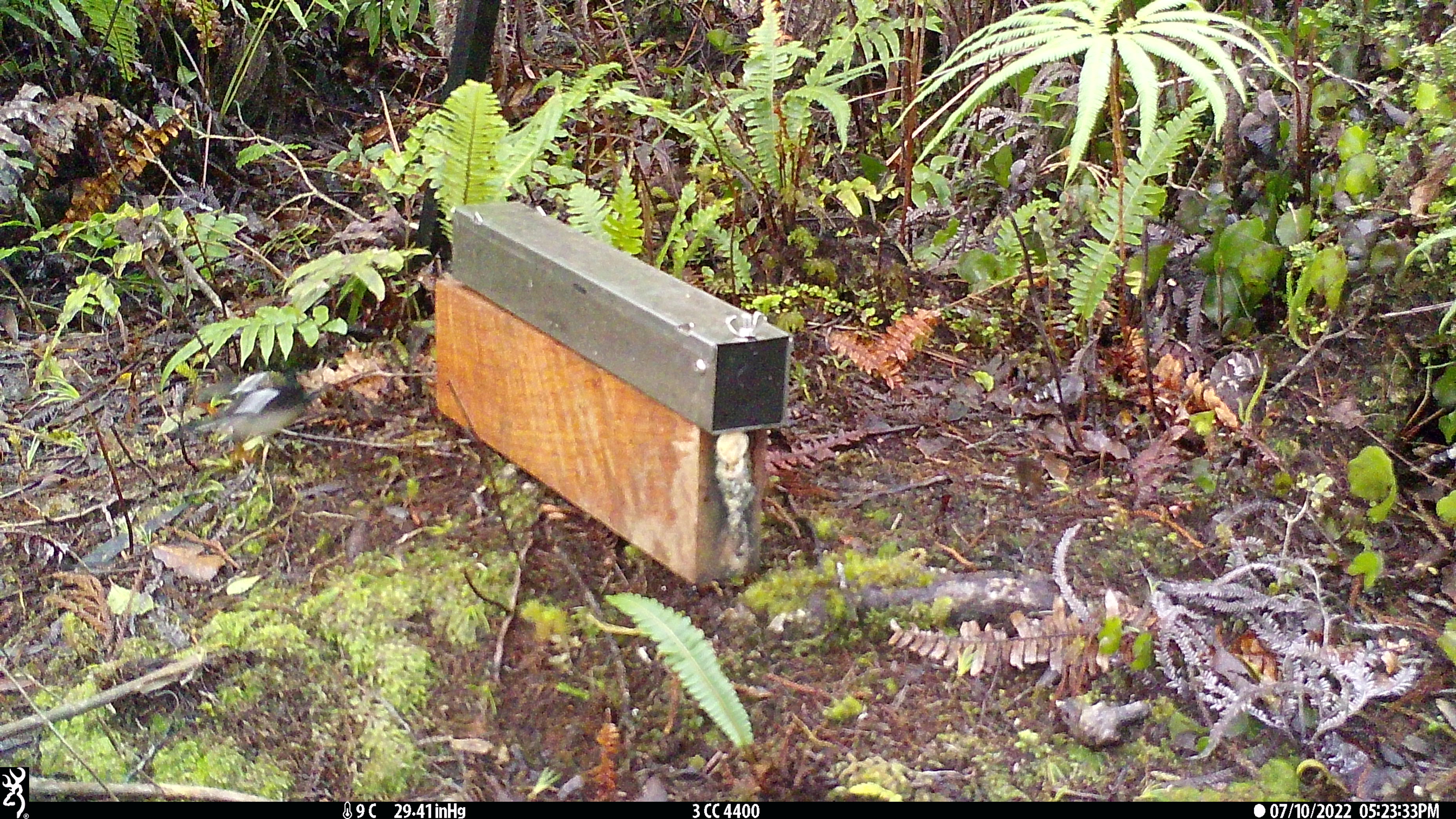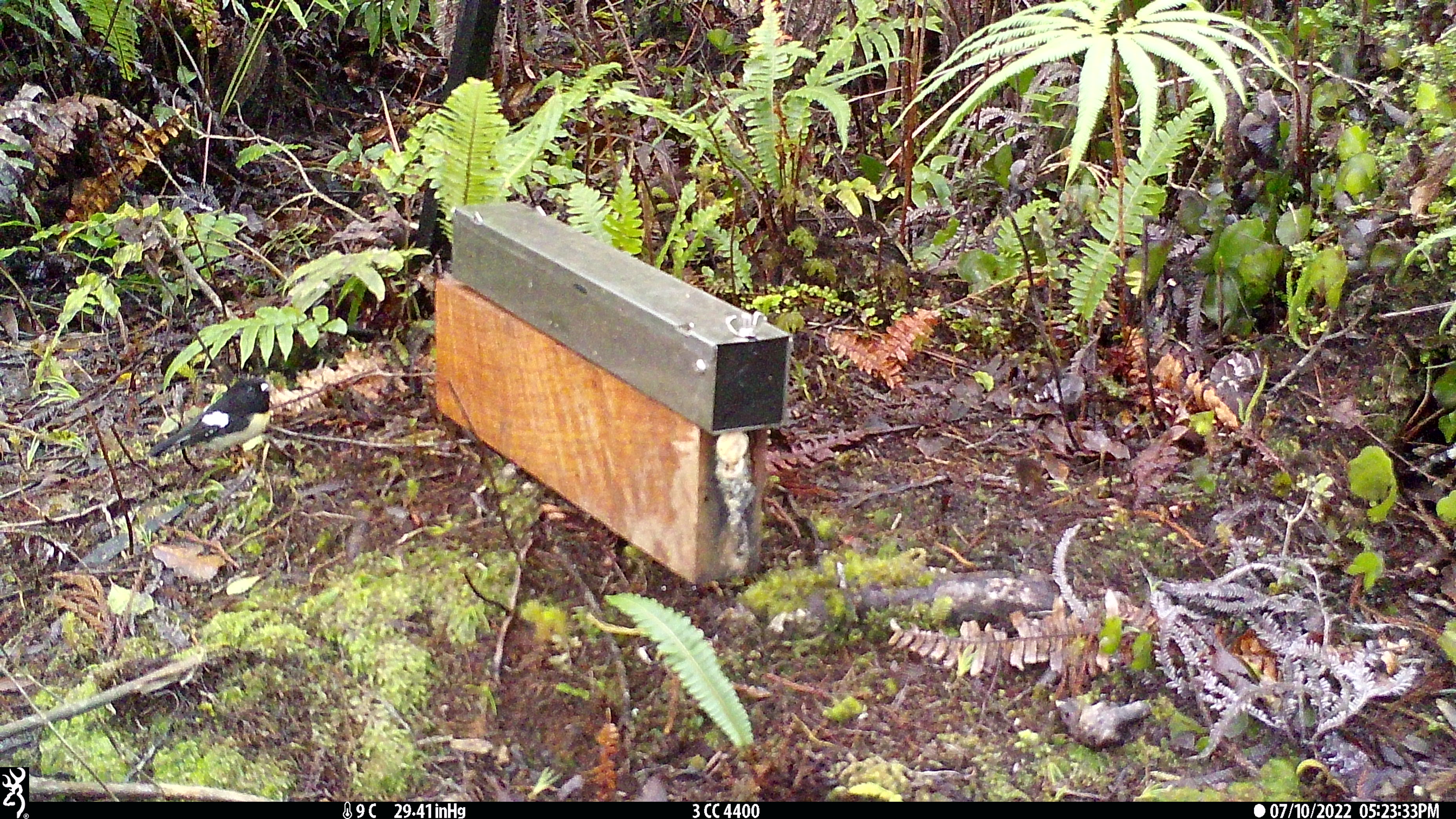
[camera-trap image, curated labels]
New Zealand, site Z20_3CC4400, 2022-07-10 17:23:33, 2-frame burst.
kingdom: Animalia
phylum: Chordata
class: Aves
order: Passeriformes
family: Petroicidae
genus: Petroica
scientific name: Petroica macrocephala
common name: tomtit